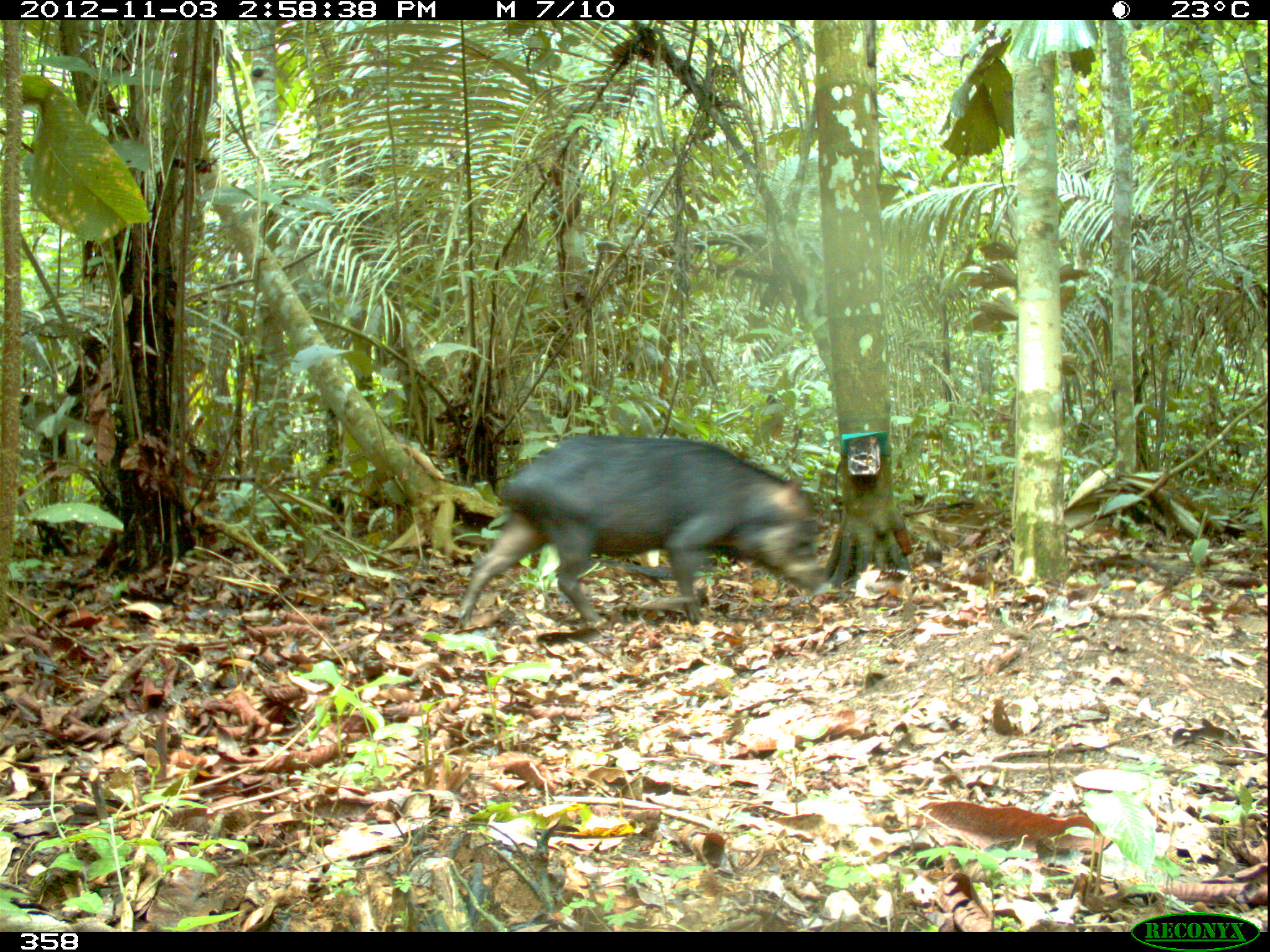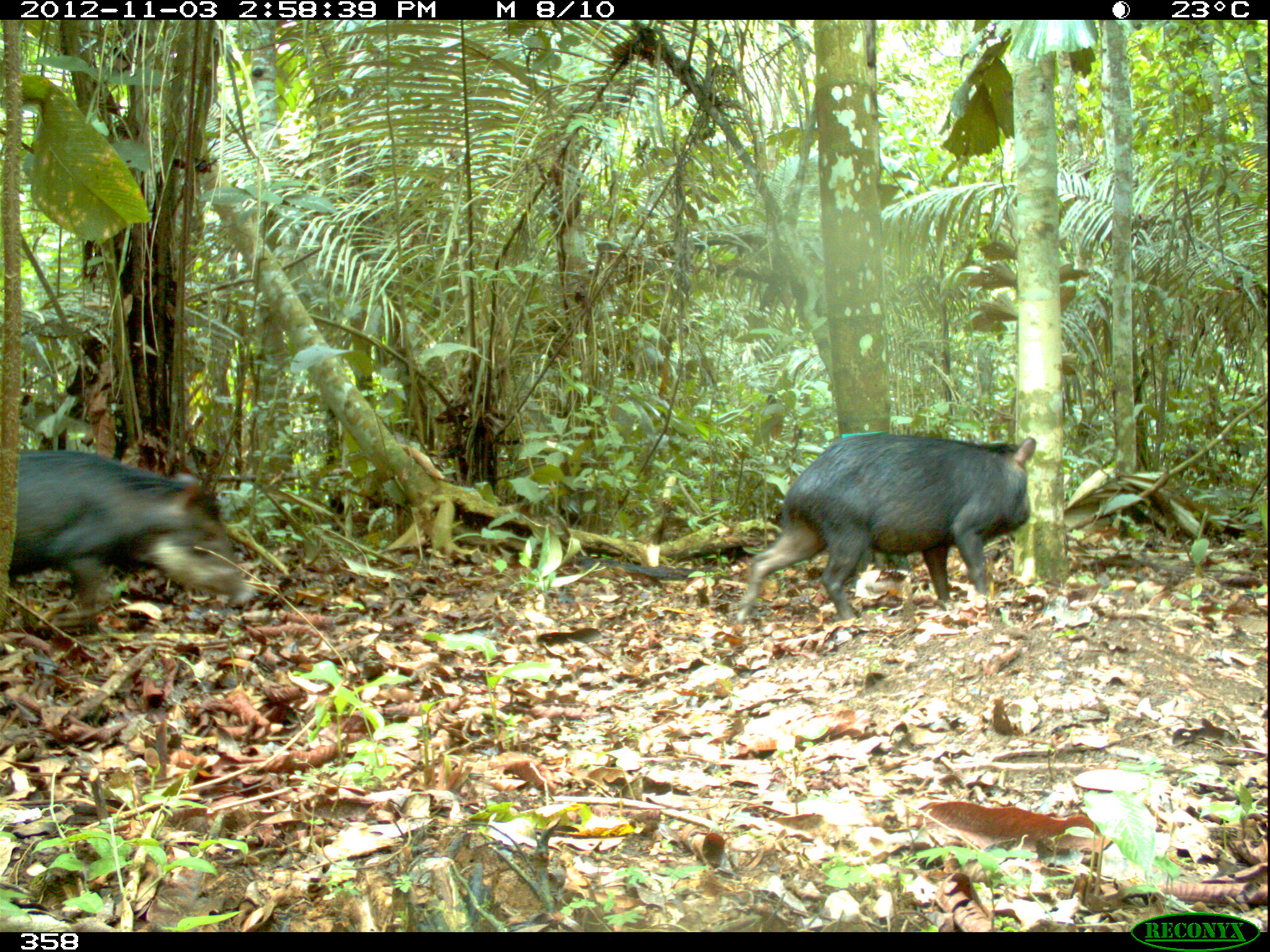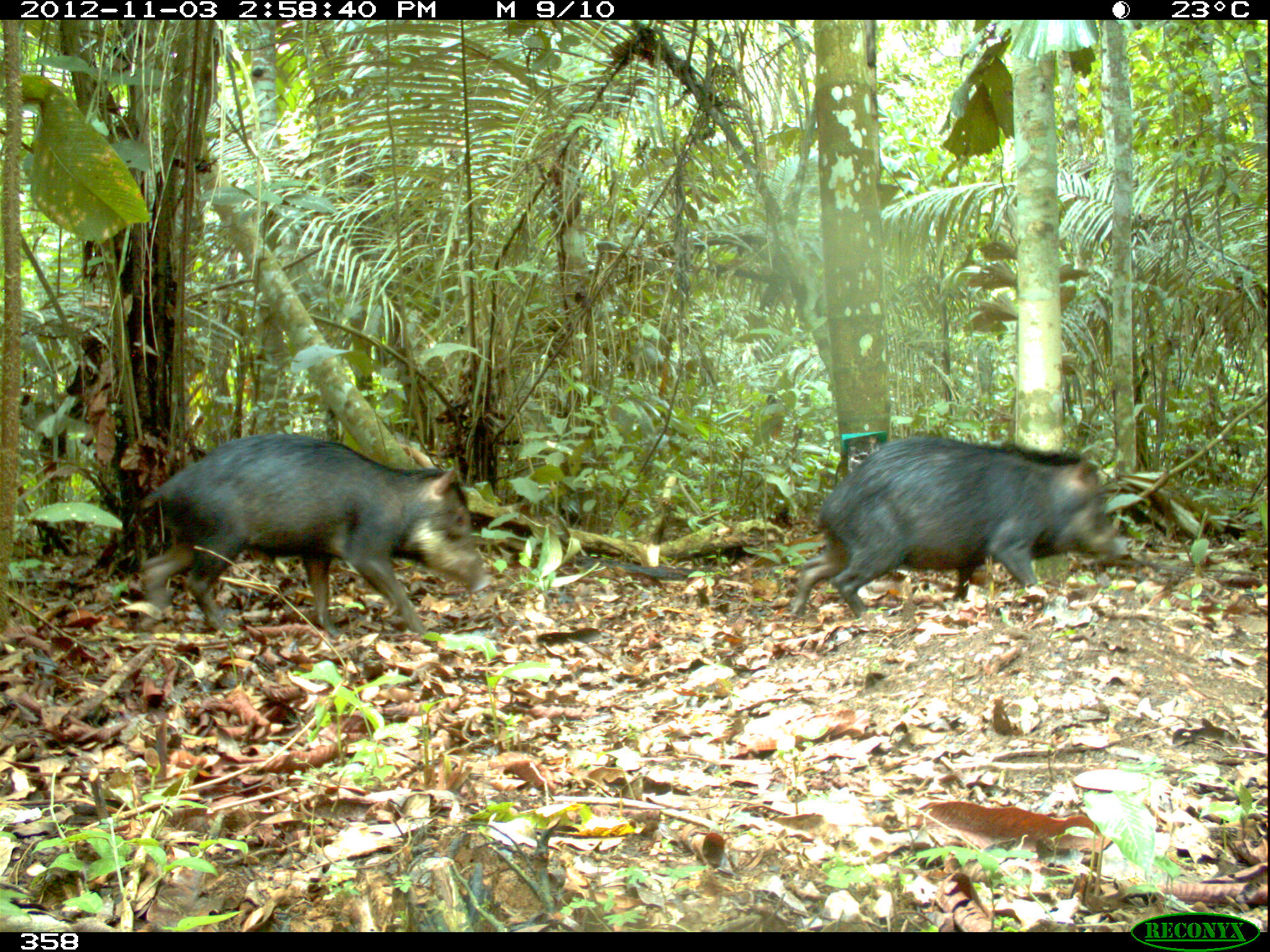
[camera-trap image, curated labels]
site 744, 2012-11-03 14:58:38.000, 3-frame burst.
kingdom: Animalia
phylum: Chordata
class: Mammalia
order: Artiodactyla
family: Tayassuidae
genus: Tayassu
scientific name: Tayassu pecari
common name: white-lipped peccary